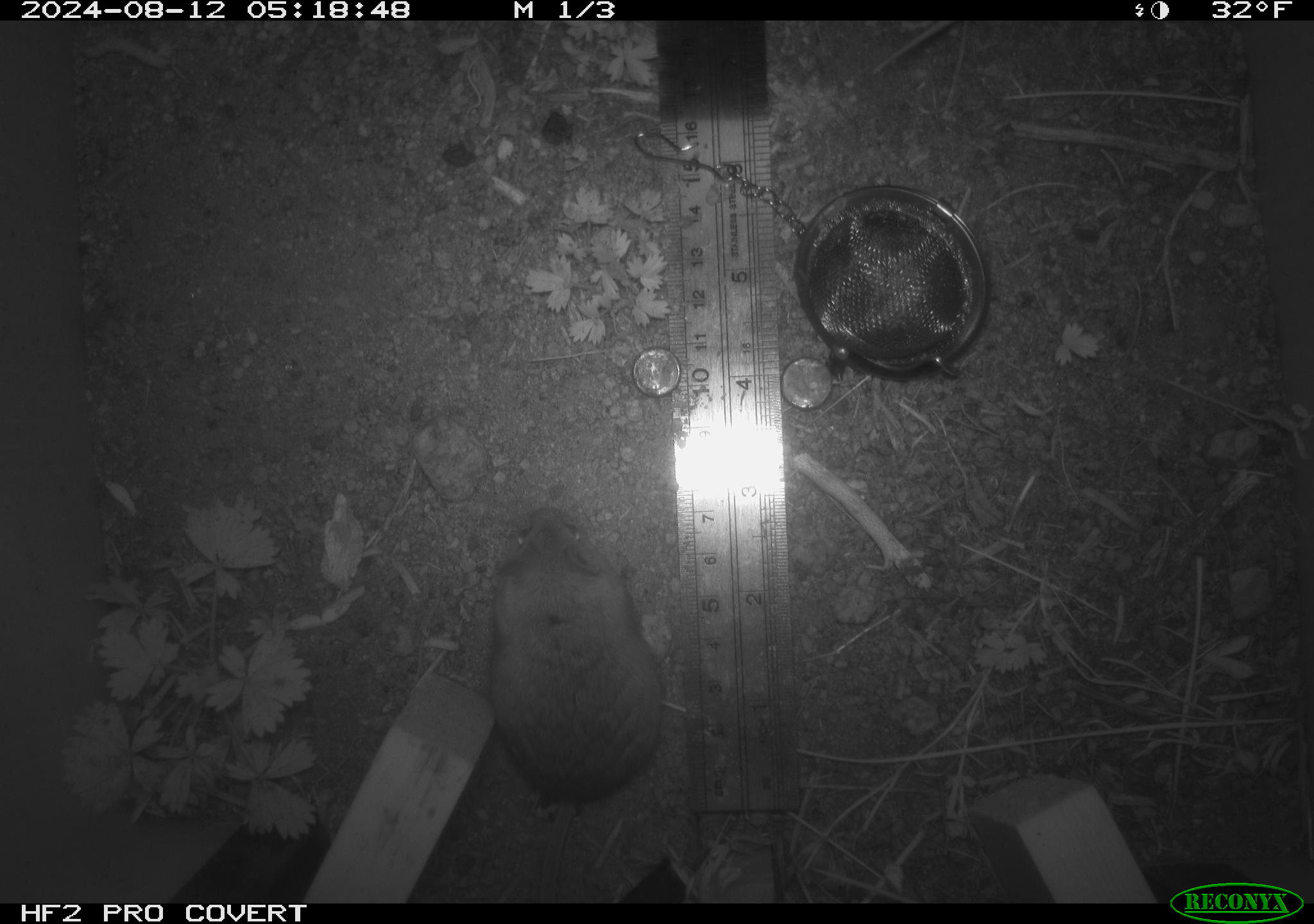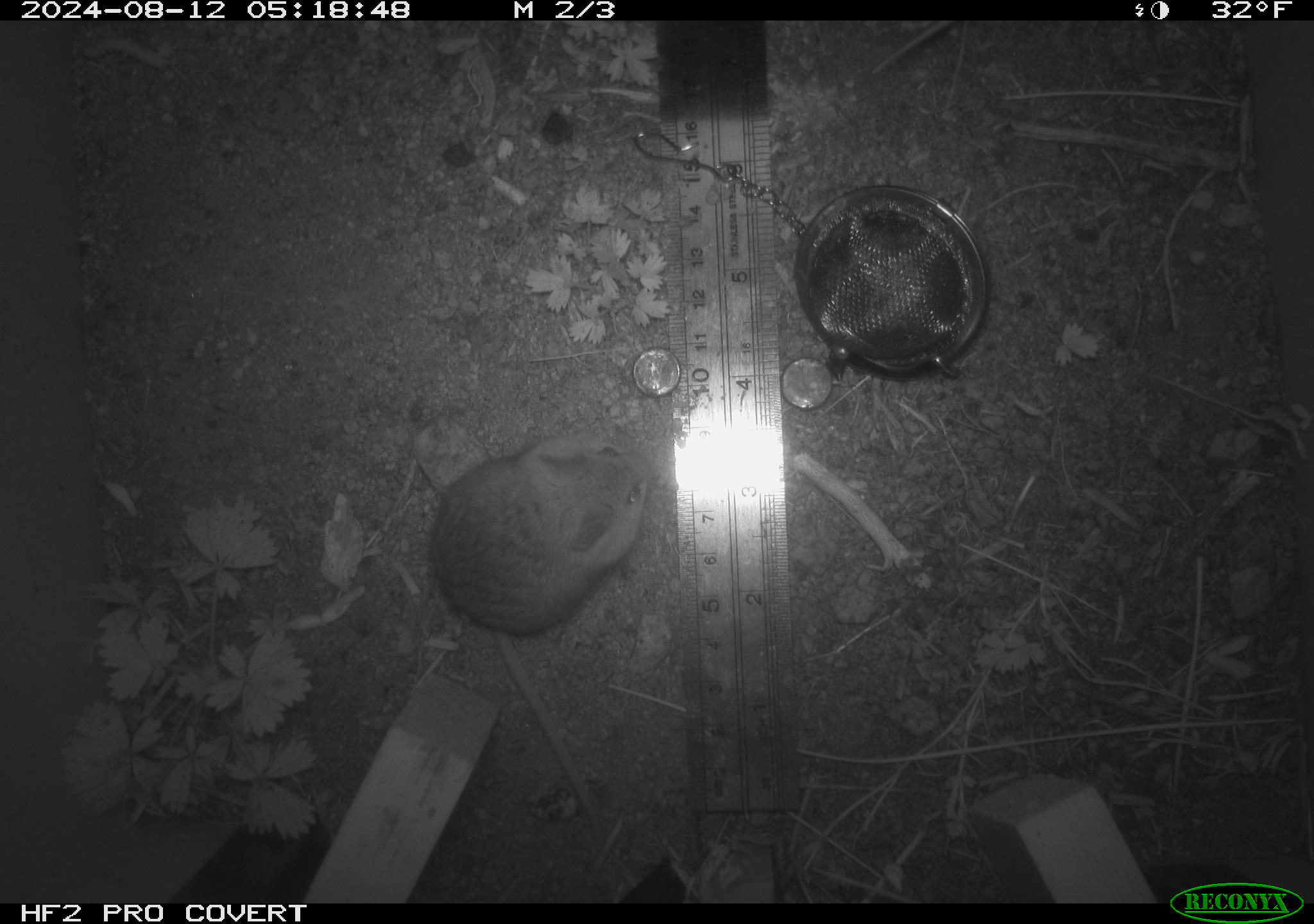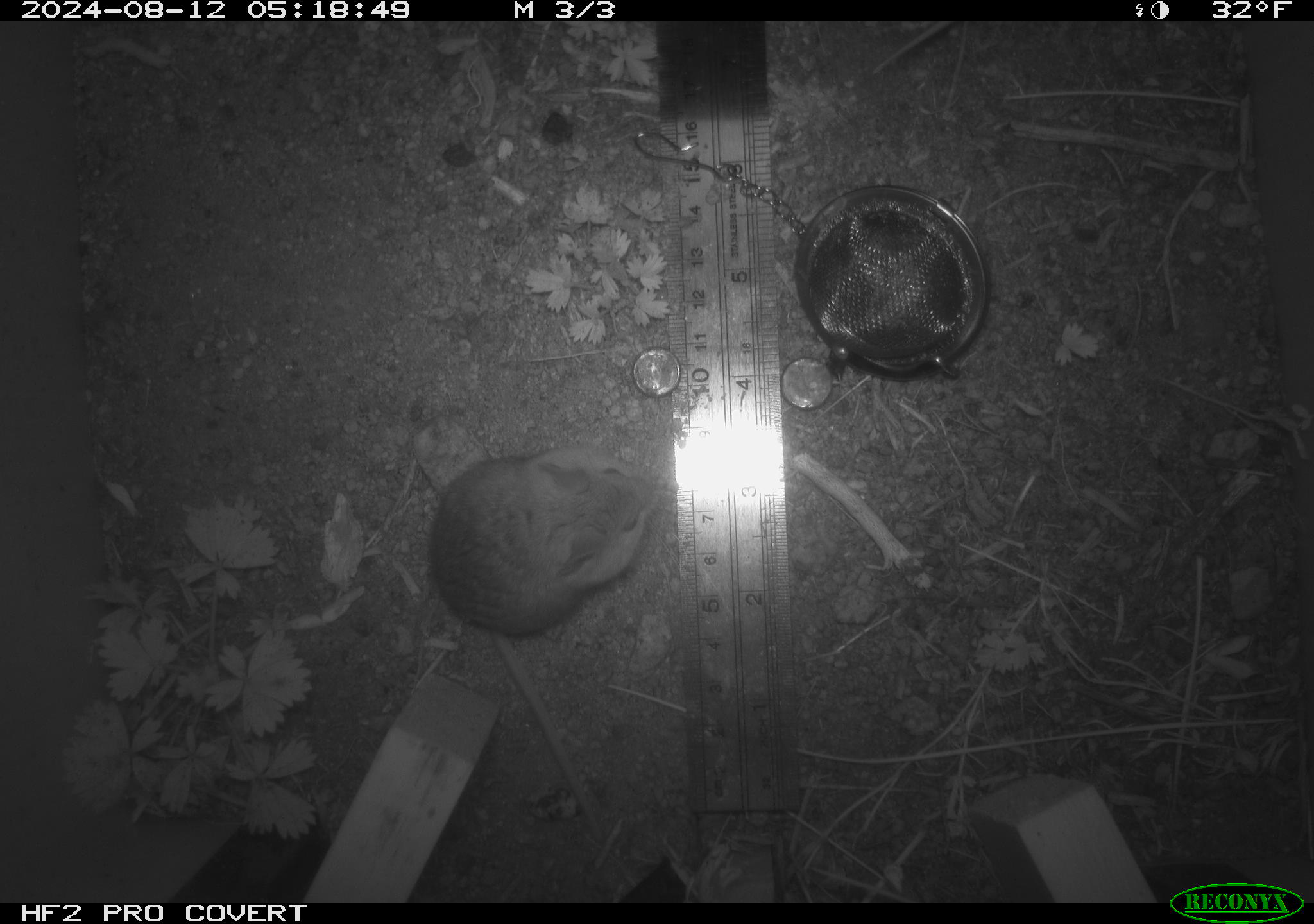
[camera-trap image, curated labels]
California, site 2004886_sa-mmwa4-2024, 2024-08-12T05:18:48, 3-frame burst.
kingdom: Animalia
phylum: Chordata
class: Mammalia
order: Rodentia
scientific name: Rodentia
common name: mouse species